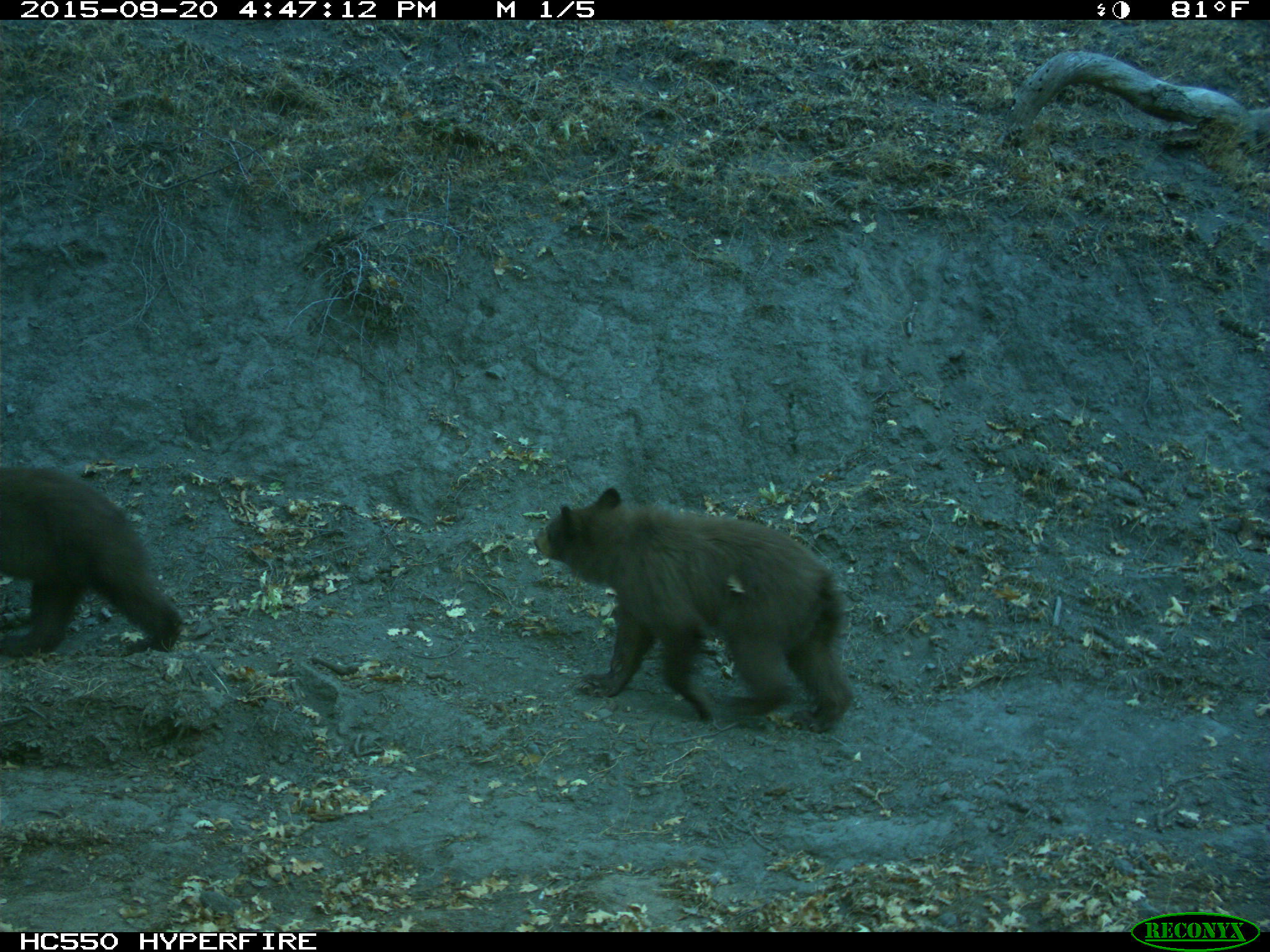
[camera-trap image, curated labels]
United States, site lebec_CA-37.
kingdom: Animalia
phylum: Chordata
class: Mammalia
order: Carnivora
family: Ursidae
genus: Ursus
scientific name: Ursus americanus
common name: american black bear